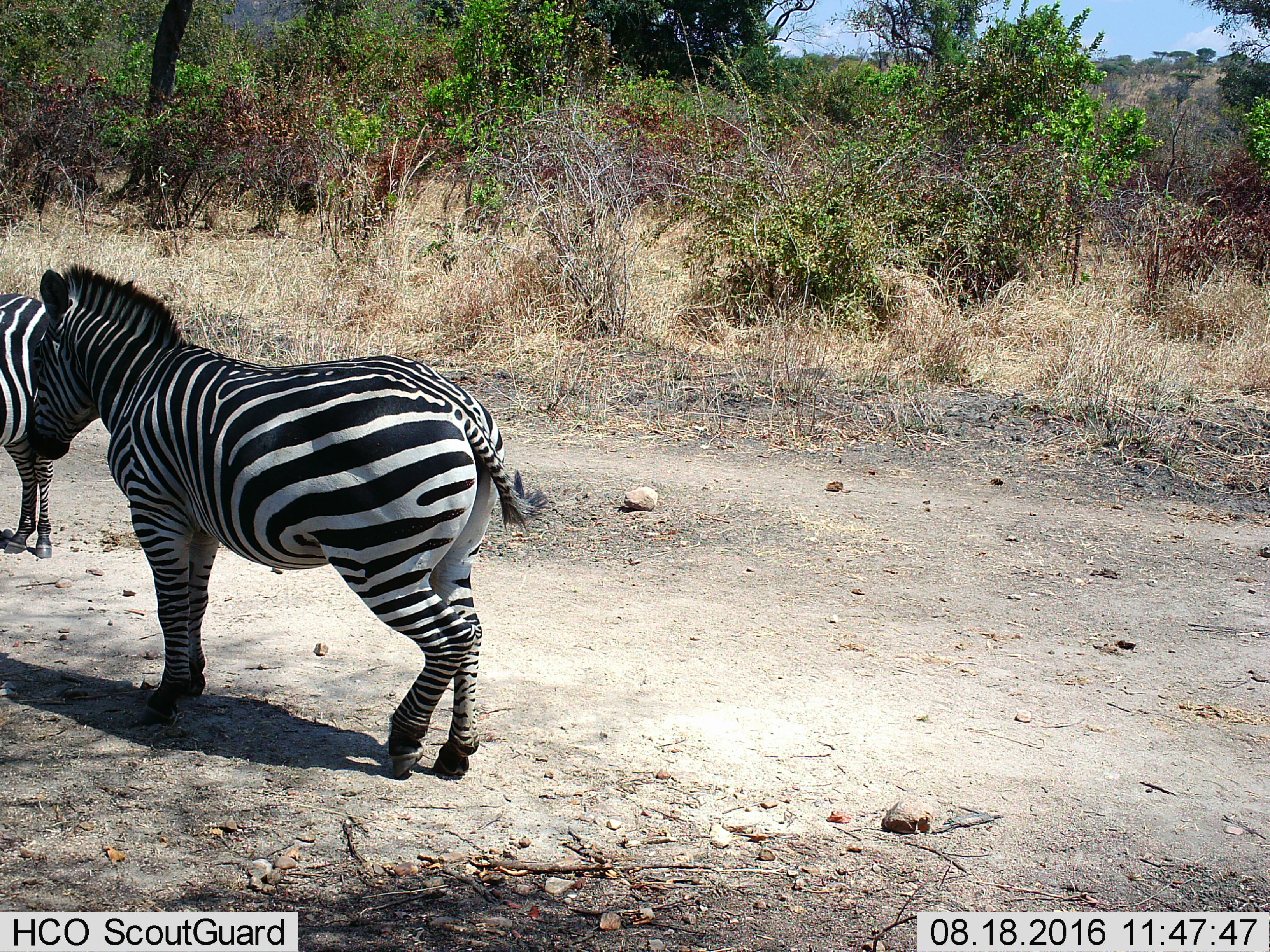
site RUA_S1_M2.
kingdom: Animalia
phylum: Chordata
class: Mammalia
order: Perissodactyla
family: Equidae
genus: Equus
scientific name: Equus quagga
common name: plains zebra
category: zebraplains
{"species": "zebraplains (plains zebra) (Equus quagga)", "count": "2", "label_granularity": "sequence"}